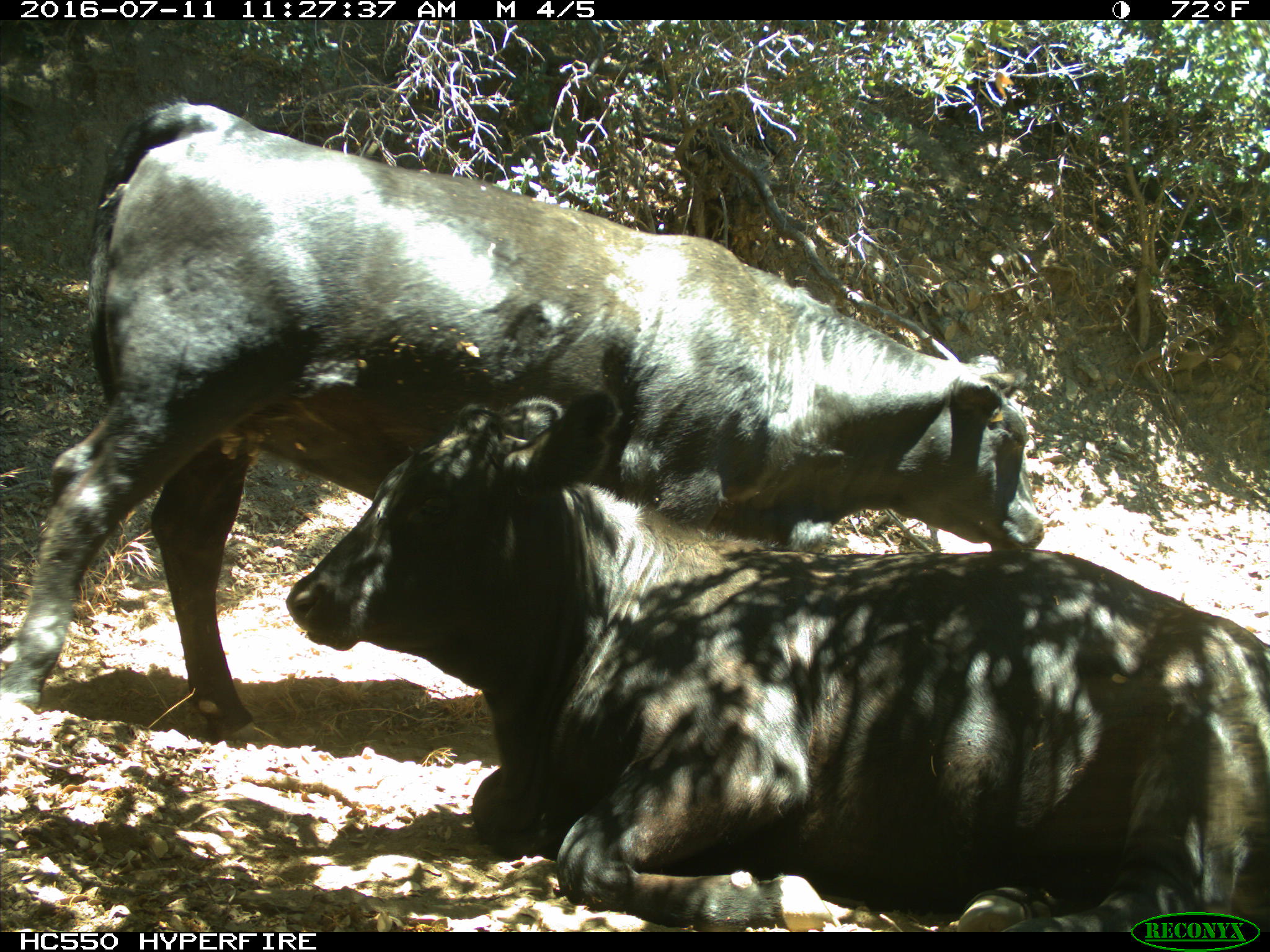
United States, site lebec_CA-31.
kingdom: Animalia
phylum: Chordata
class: Mammalia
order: Artiodactyla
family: Bovidae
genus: Bos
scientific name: Bos taurus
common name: domestic cow